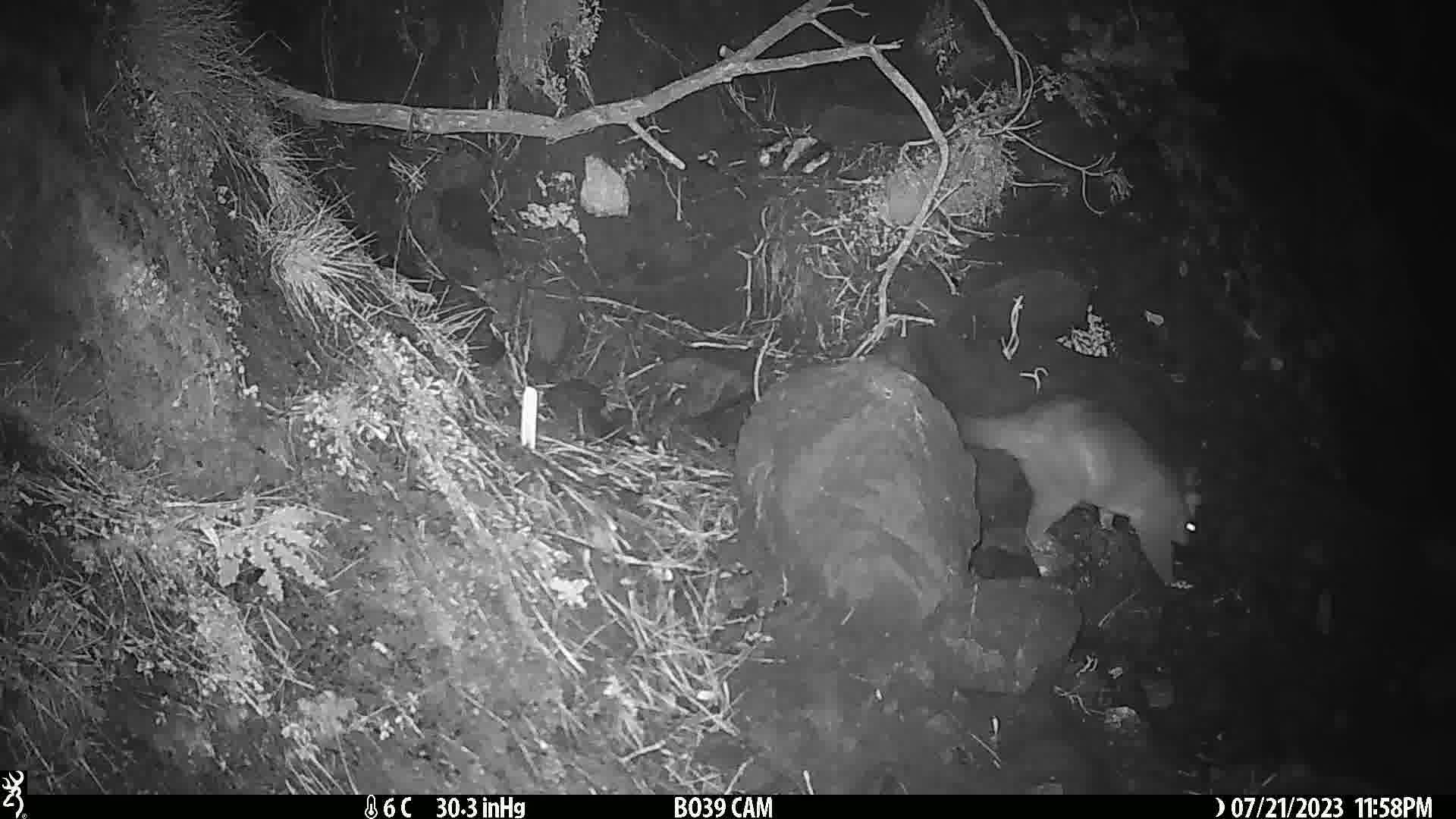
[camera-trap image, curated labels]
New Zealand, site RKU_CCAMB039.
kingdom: Animalia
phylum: Chordata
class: Mammalia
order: Diprotodontia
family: Phalangeridae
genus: Trichosurus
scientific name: Trichosurus vulpecula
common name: common brushtail possum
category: possum